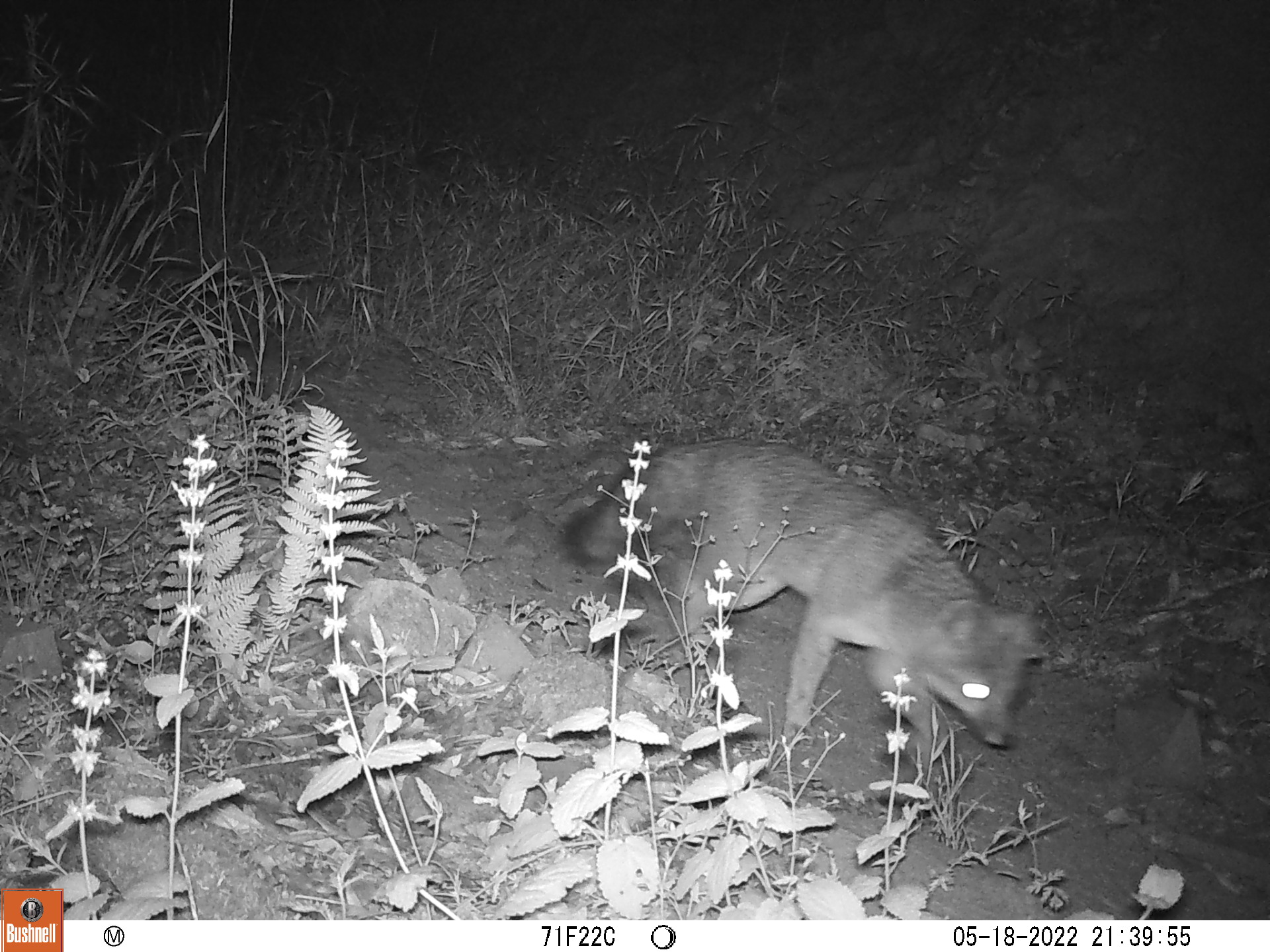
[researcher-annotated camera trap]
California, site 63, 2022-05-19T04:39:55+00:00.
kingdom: Animalia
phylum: Chordata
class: Mammalia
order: Carnivora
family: Canidae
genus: Urocyon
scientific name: Urocyon cinereoargenteus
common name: gray fox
Gray fox (Urocyon cinereoargenteus).